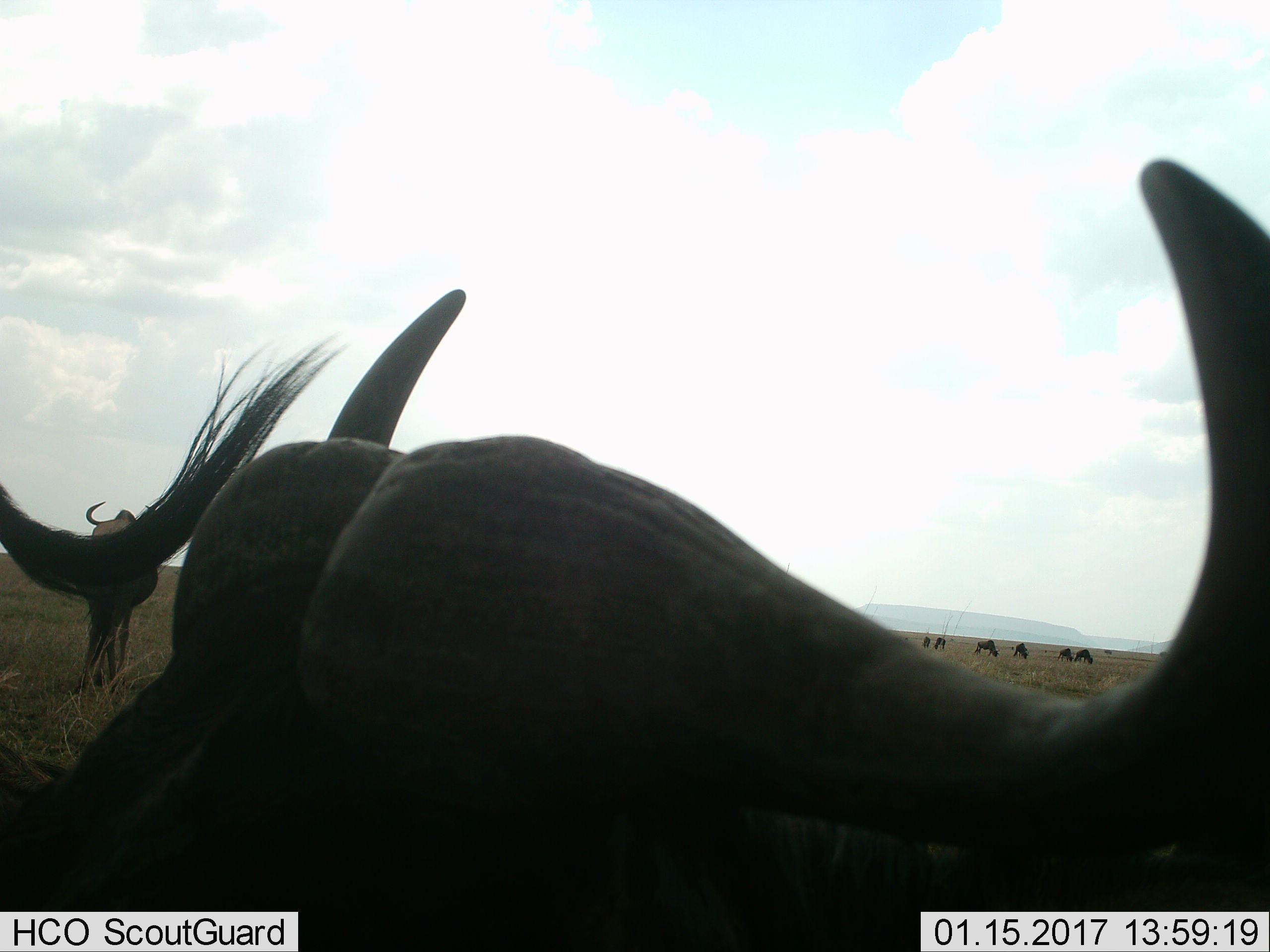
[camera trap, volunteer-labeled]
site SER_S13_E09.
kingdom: Animalia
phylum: Chordata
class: Mammalia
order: Artiodactyla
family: Bovidae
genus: Connochaetes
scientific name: Connochaetes taurinus taurinus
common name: blue wildebeest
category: wildebeestblue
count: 8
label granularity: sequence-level